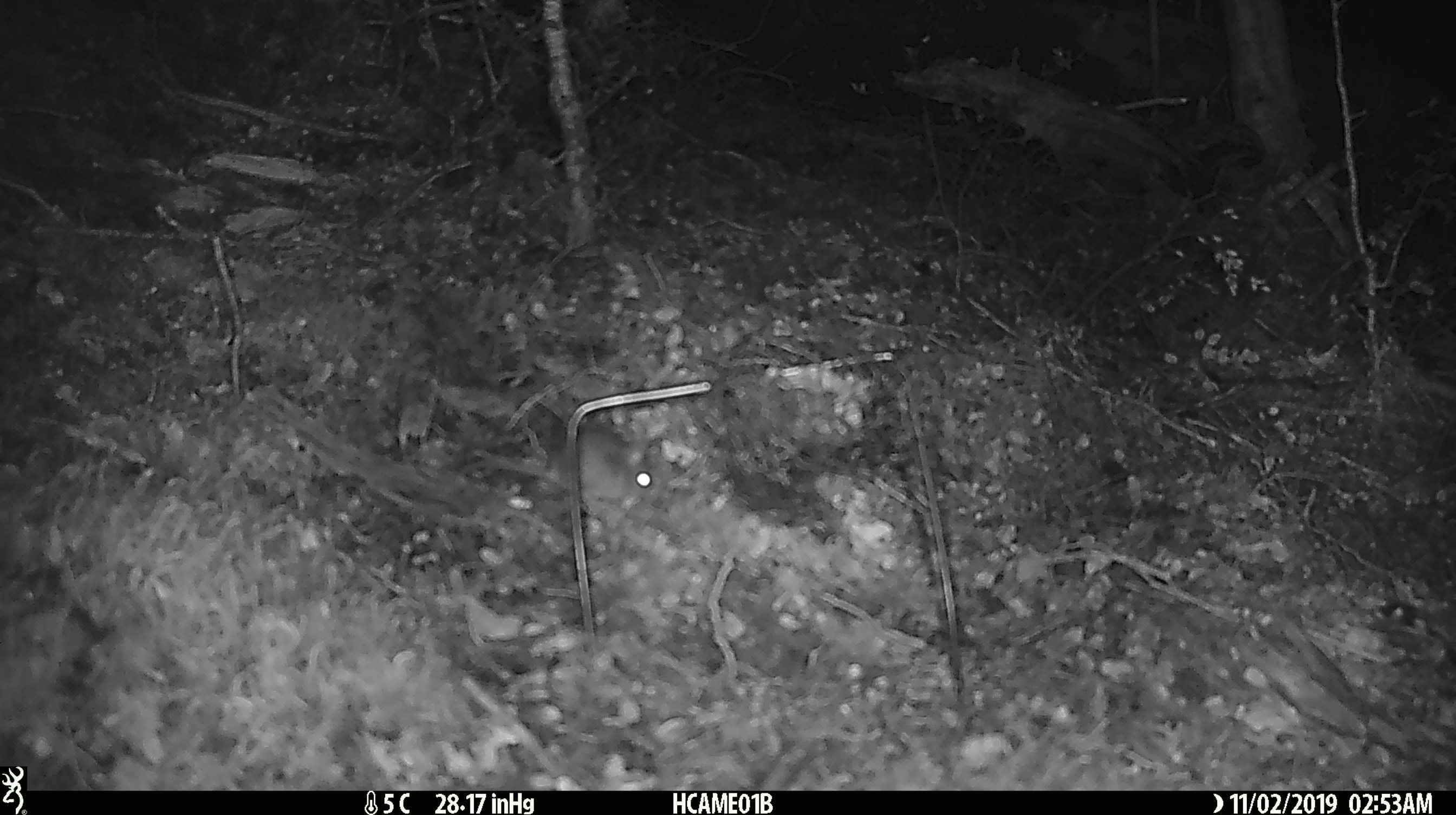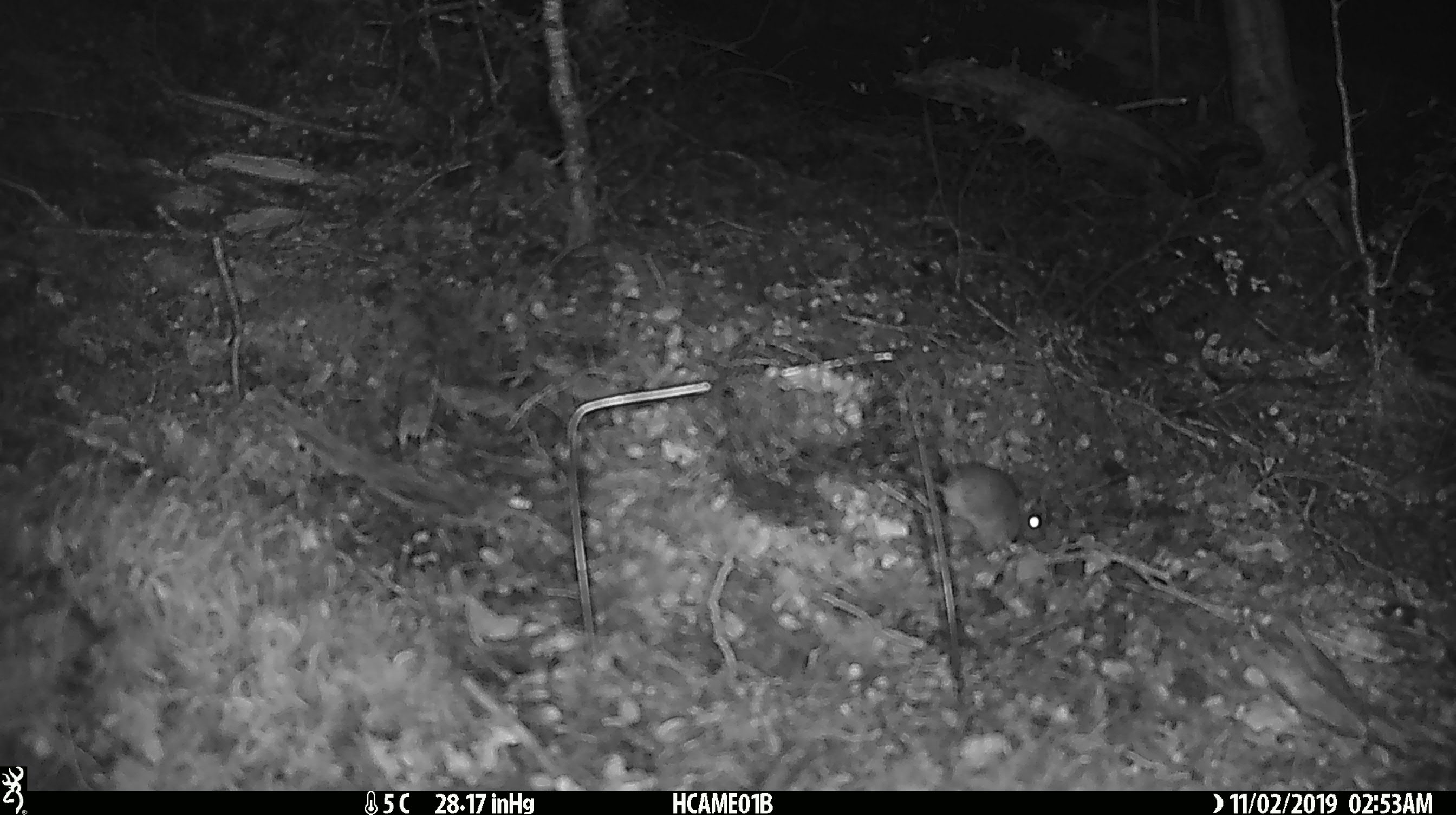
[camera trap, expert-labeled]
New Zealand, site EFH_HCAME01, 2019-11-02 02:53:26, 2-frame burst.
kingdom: Animalia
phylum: Chordata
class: Mammalia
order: Rodentia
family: Muridae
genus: Mus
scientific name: Mus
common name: mouse